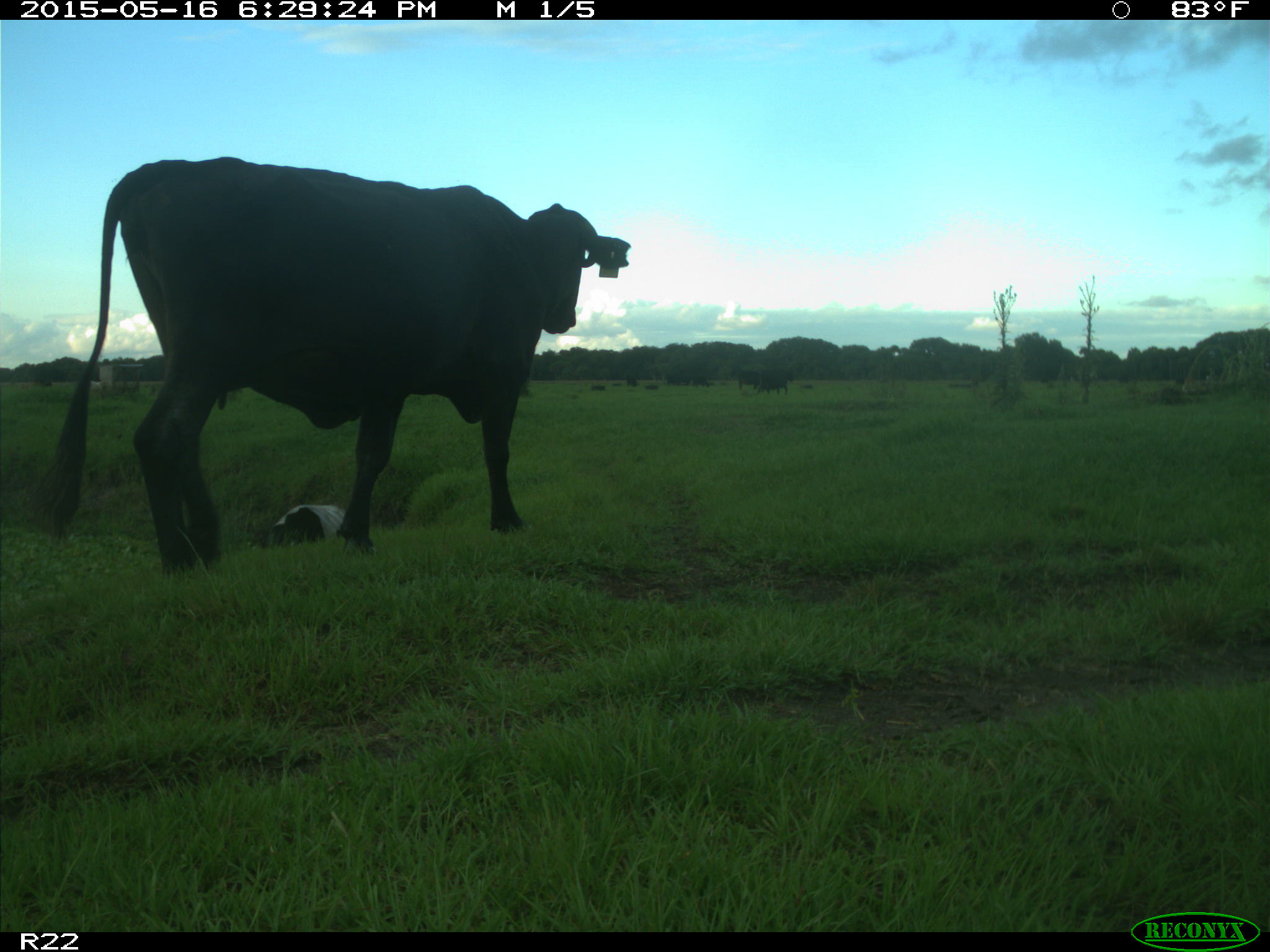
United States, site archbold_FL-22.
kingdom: Animalia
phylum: Chordata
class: Mammalia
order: Artiodactyla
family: Bovidae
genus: Bos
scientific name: Bos taurus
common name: domestic cow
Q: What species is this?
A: Bos taurus (domestic cow).